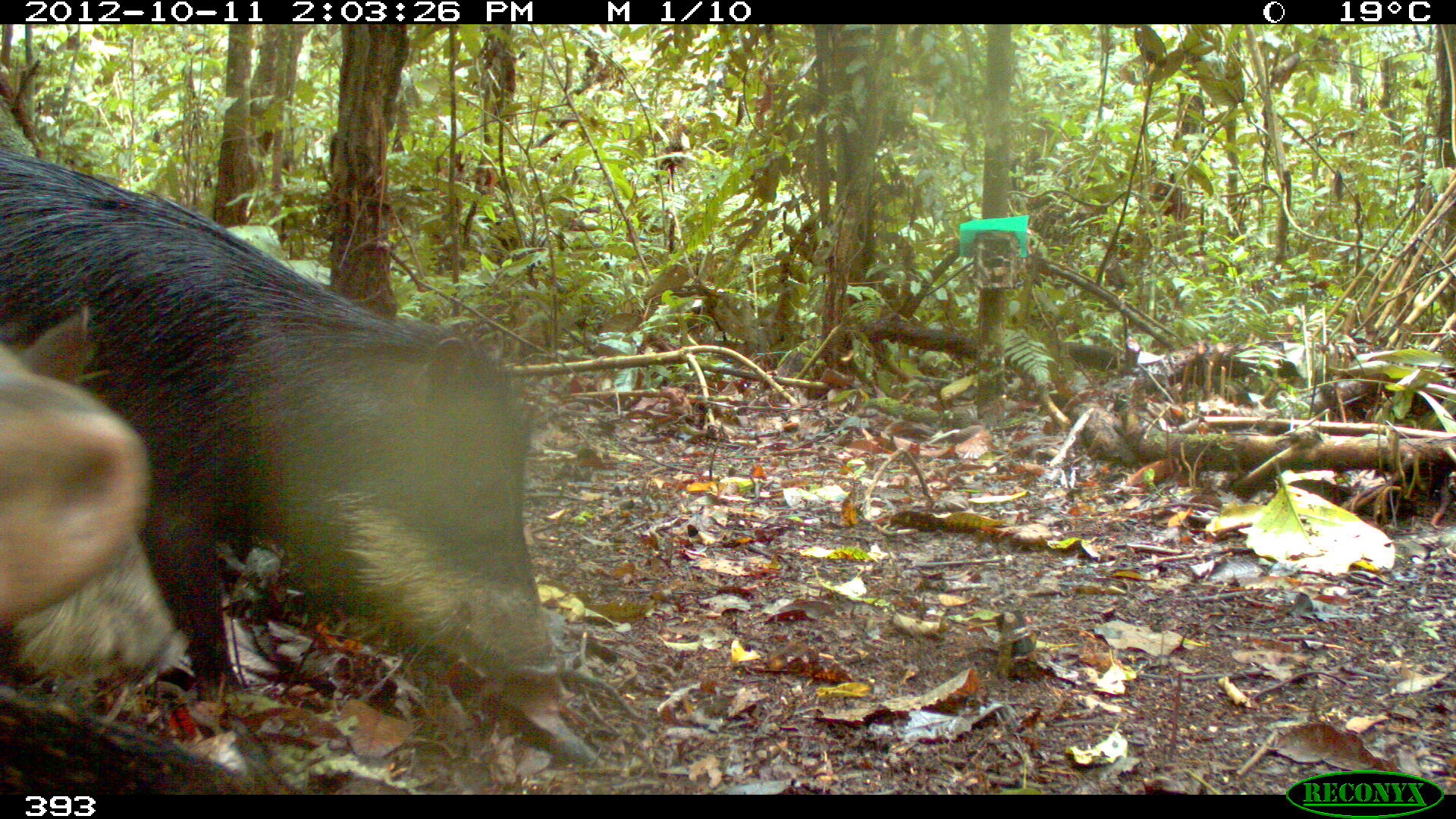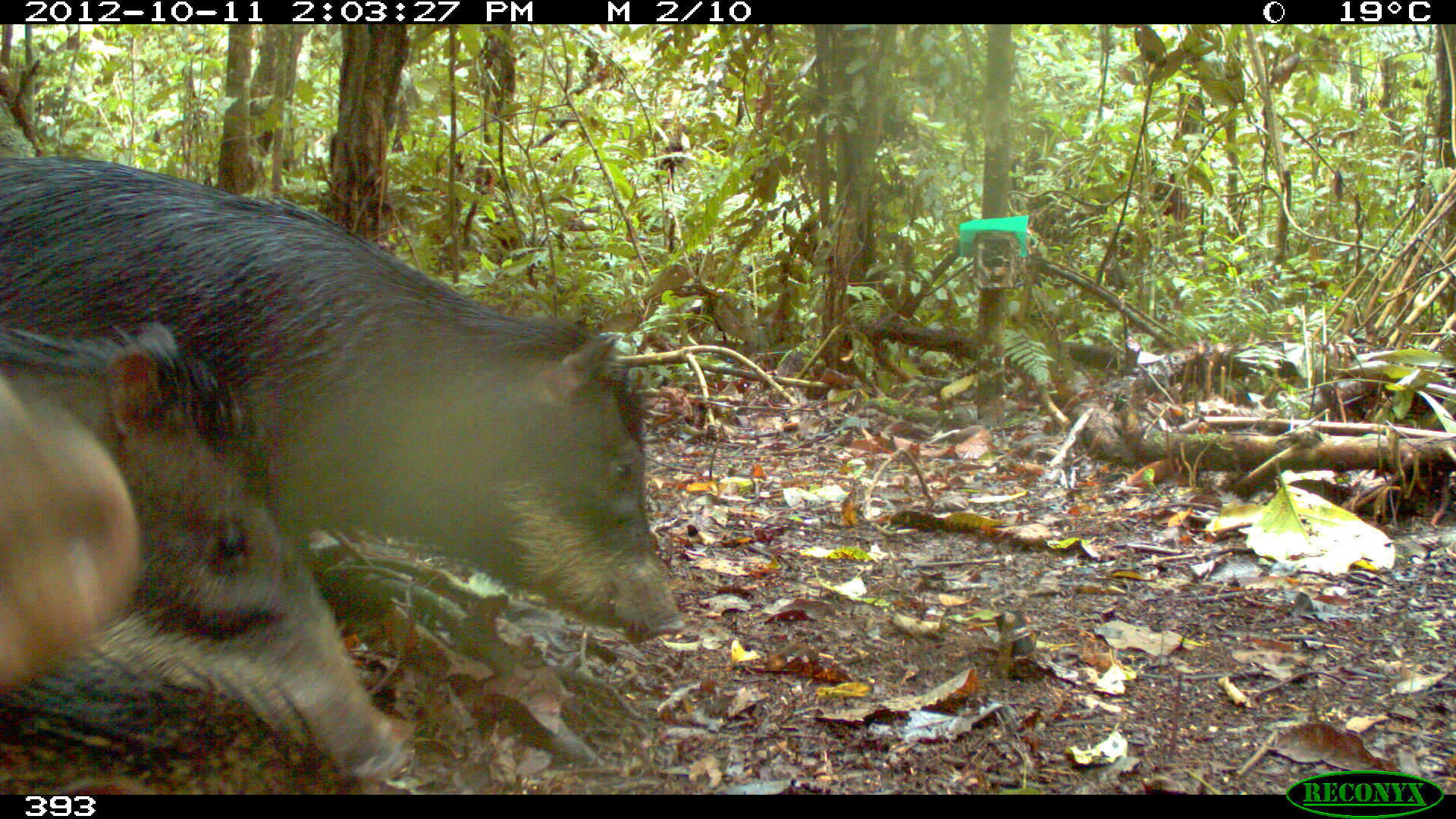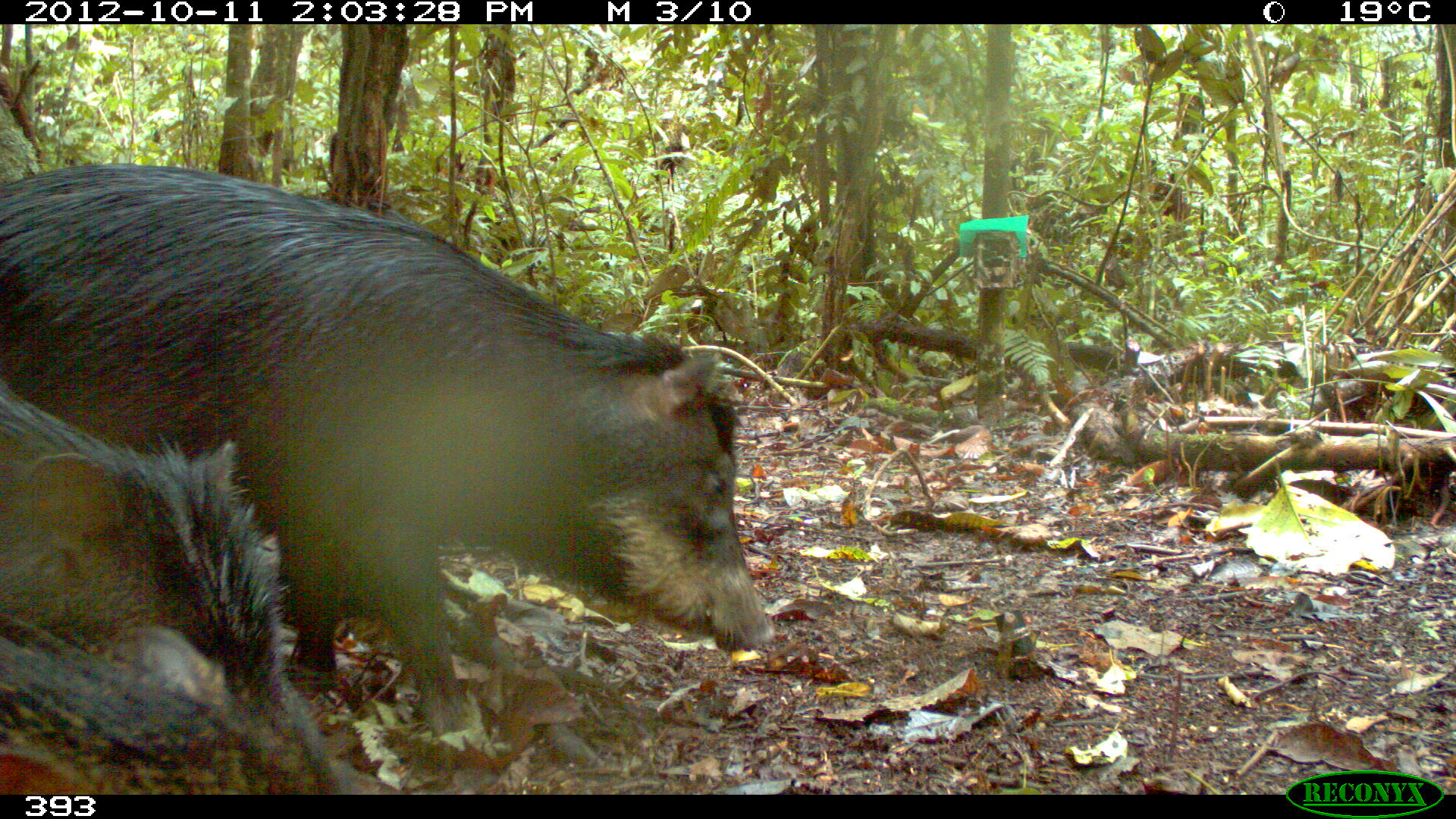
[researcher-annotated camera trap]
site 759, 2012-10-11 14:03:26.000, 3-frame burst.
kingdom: Animalia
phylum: Chordata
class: Mammalia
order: Artiodactyla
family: Tayassuidae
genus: Tayassu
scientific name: Tayassu pecari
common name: white-lipped peccary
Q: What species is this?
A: Tayassu pecari (white-lipped peccary).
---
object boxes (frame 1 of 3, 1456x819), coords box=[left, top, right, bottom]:
tayassu pecari: box=[0, 151, 558, 687]; box=[1, 301, 189, 688]; box=[0, 687, 268, 794]